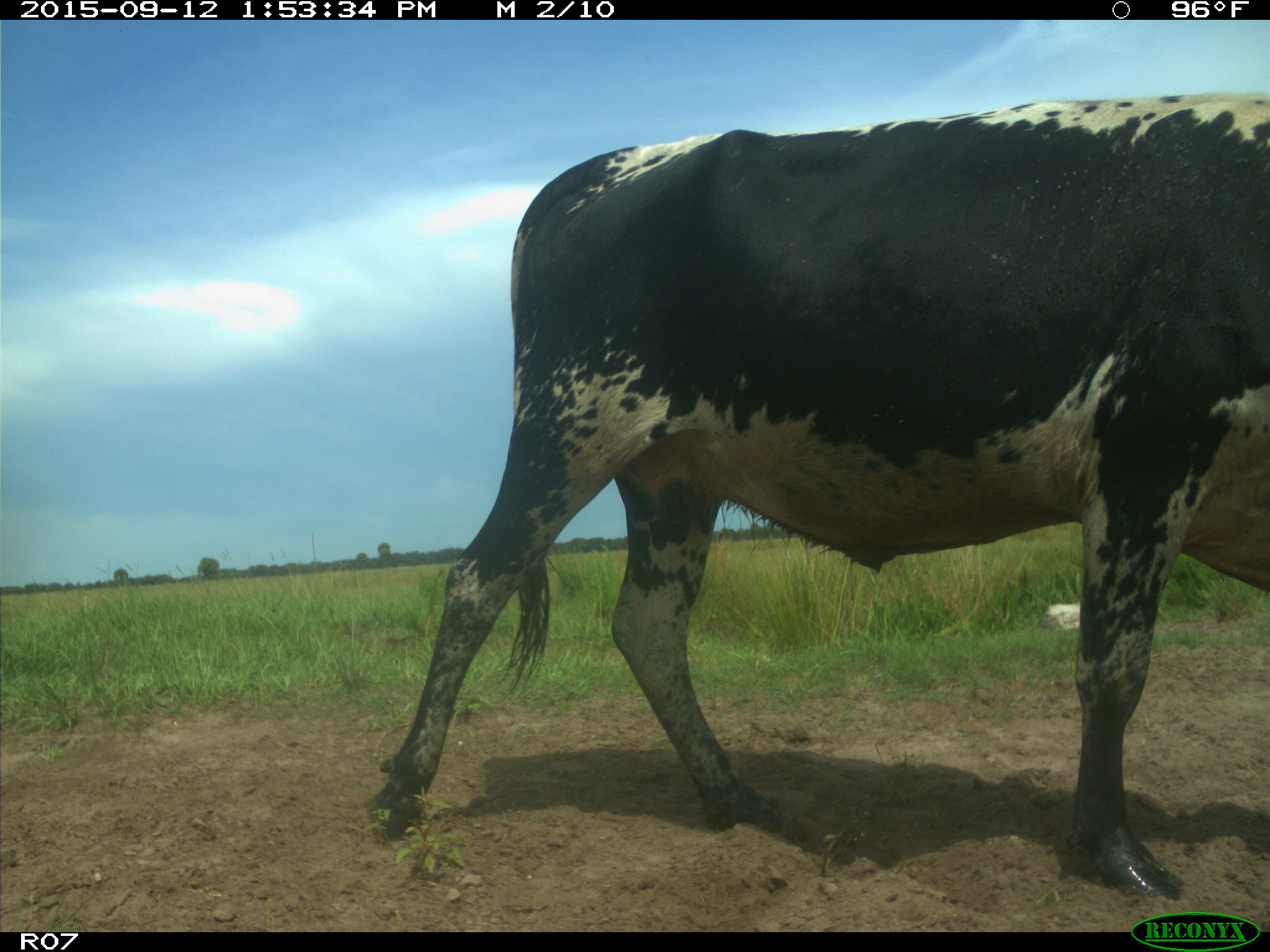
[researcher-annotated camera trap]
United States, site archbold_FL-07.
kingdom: Animalia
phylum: Chordata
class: Mammalia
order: Artiodactyla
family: Bovidae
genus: Bos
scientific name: Bos taurus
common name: domestic cow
Bos taurus (domestic cow).